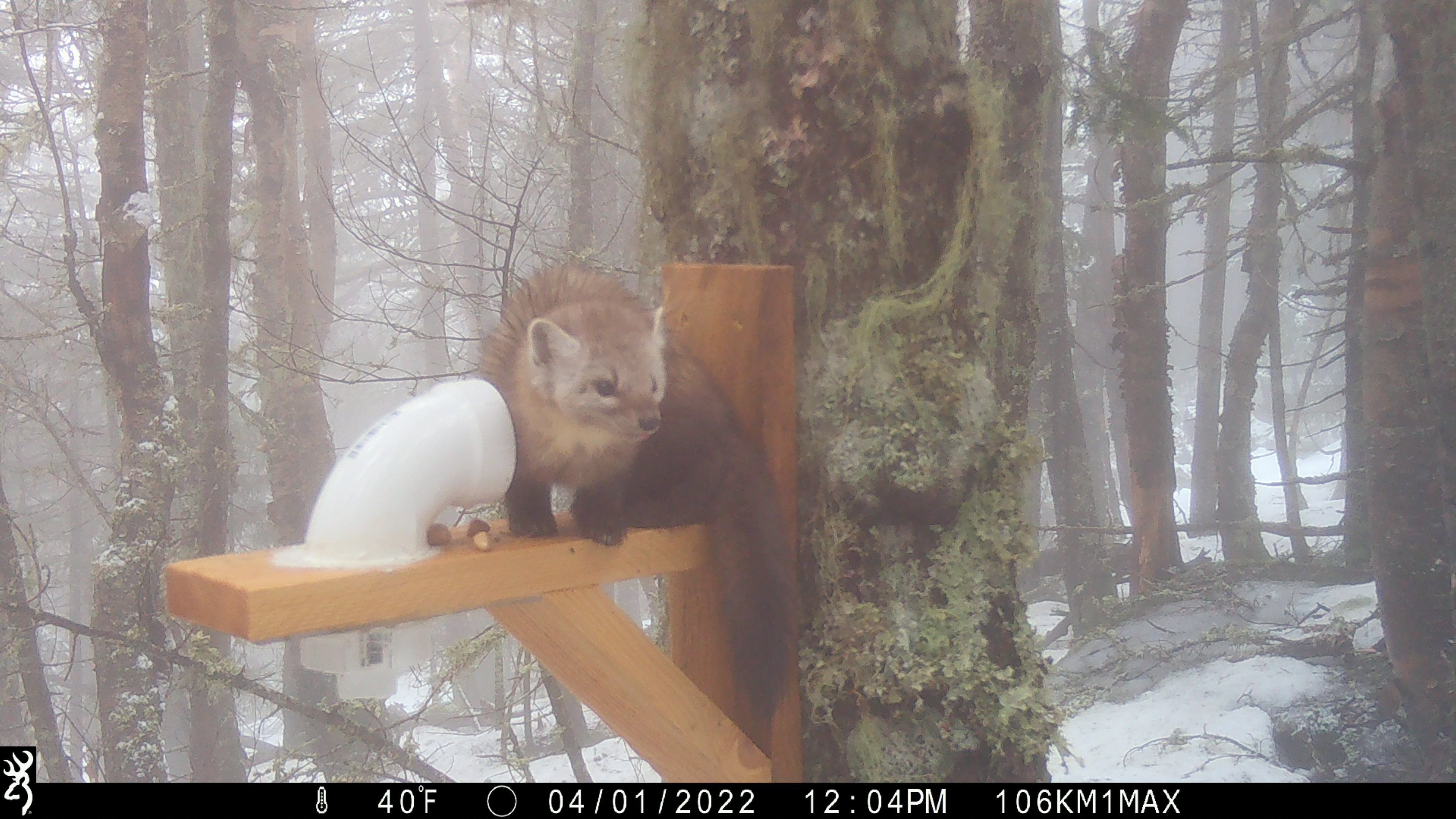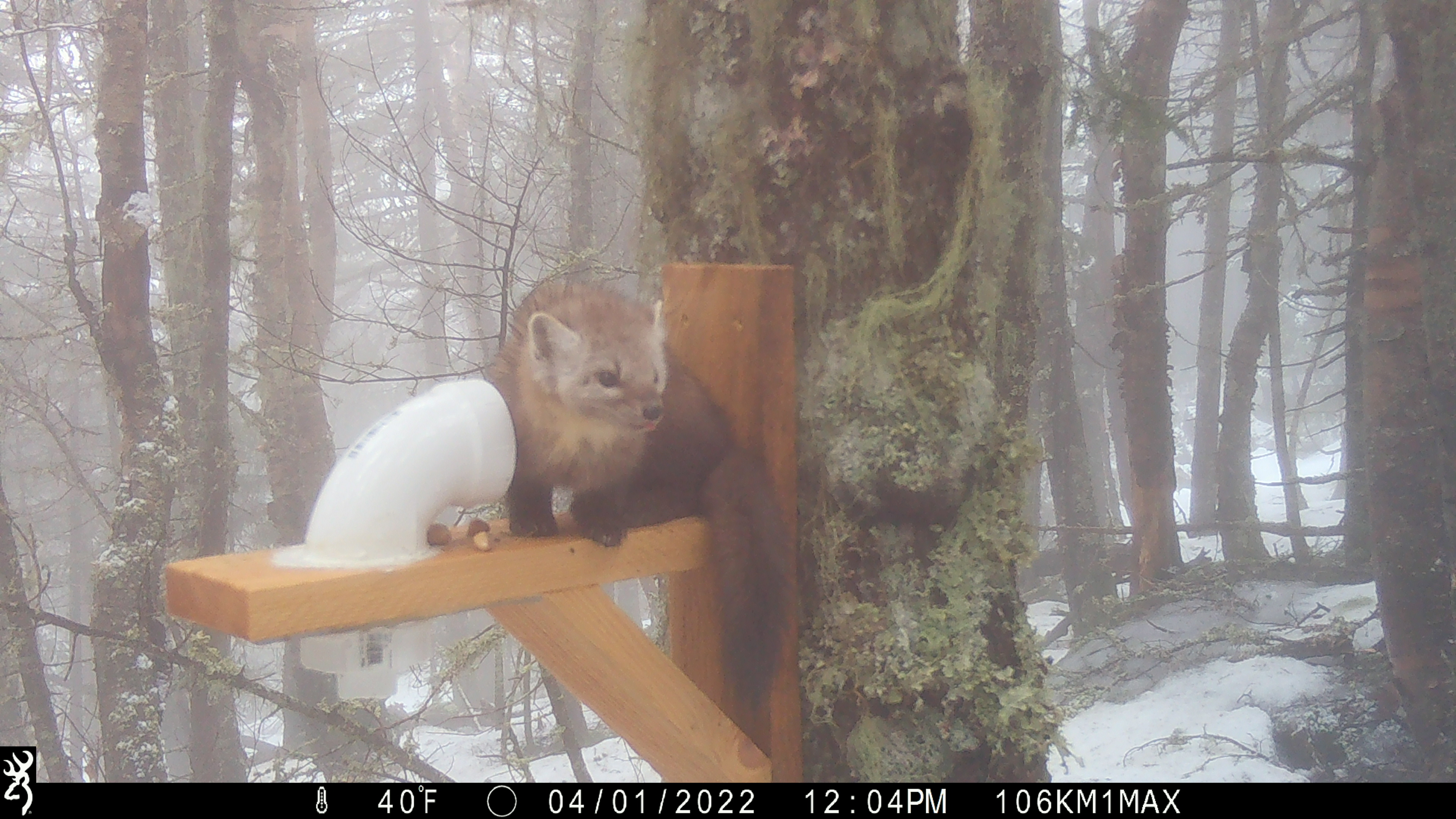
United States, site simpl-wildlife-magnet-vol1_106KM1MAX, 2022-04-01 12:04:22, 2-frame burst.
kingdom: Animalia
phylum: Chordata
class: Mammalia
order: Carnivora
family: Mustelidae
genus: Martes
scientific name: Martes americana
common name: american marten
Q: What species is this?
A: American marten (Martes americana).